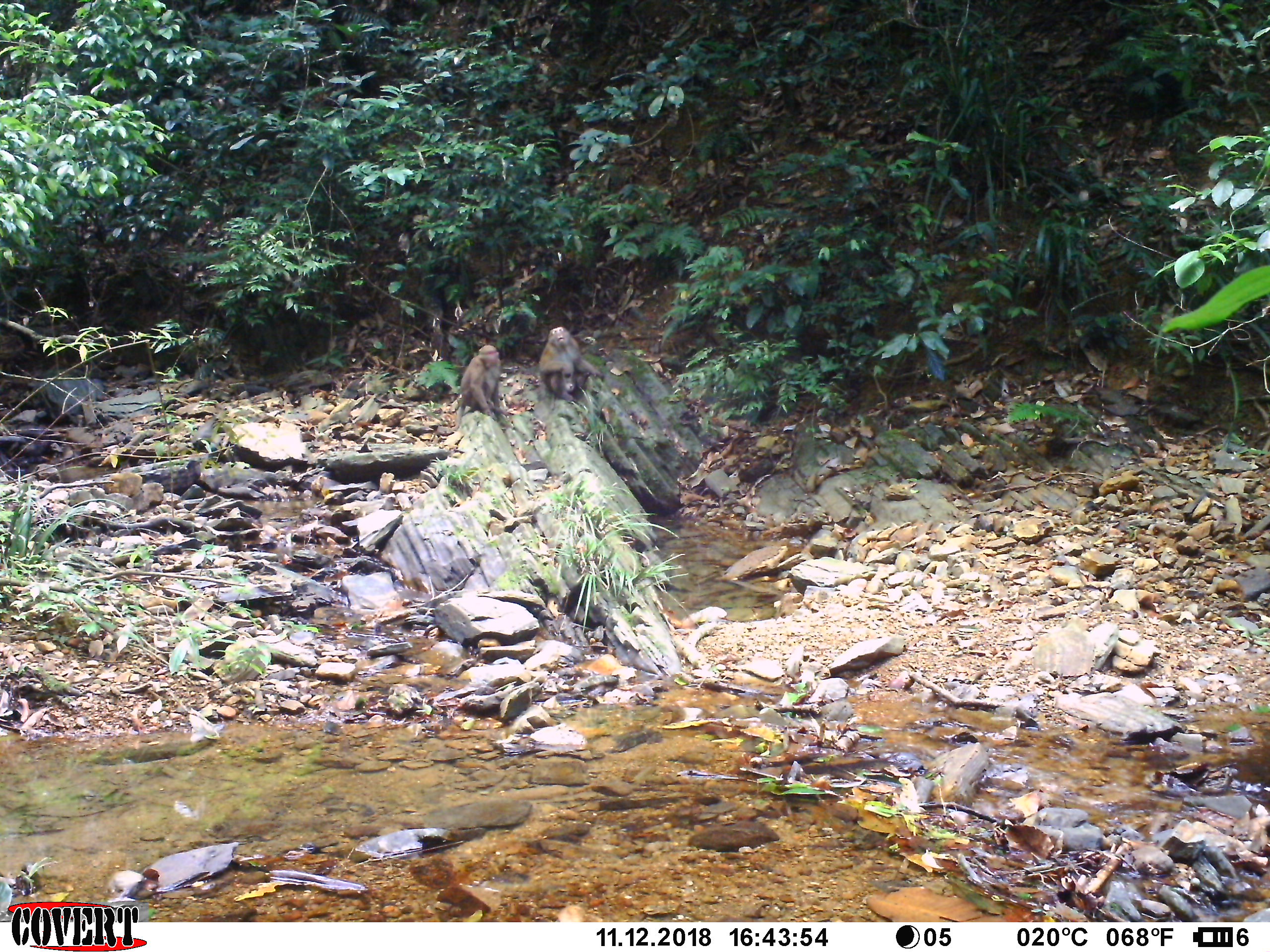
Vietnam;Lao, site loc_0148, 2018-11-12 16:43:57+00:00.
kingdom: Animalia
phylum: Chordata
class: Mammalia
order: Primates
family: Cercopithecidae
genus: Macaca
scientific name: Macaca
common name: macaques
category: assam or rhesus macaque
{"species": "assam or rhesus macaque (macaques) (Macaca)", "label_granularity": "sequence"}